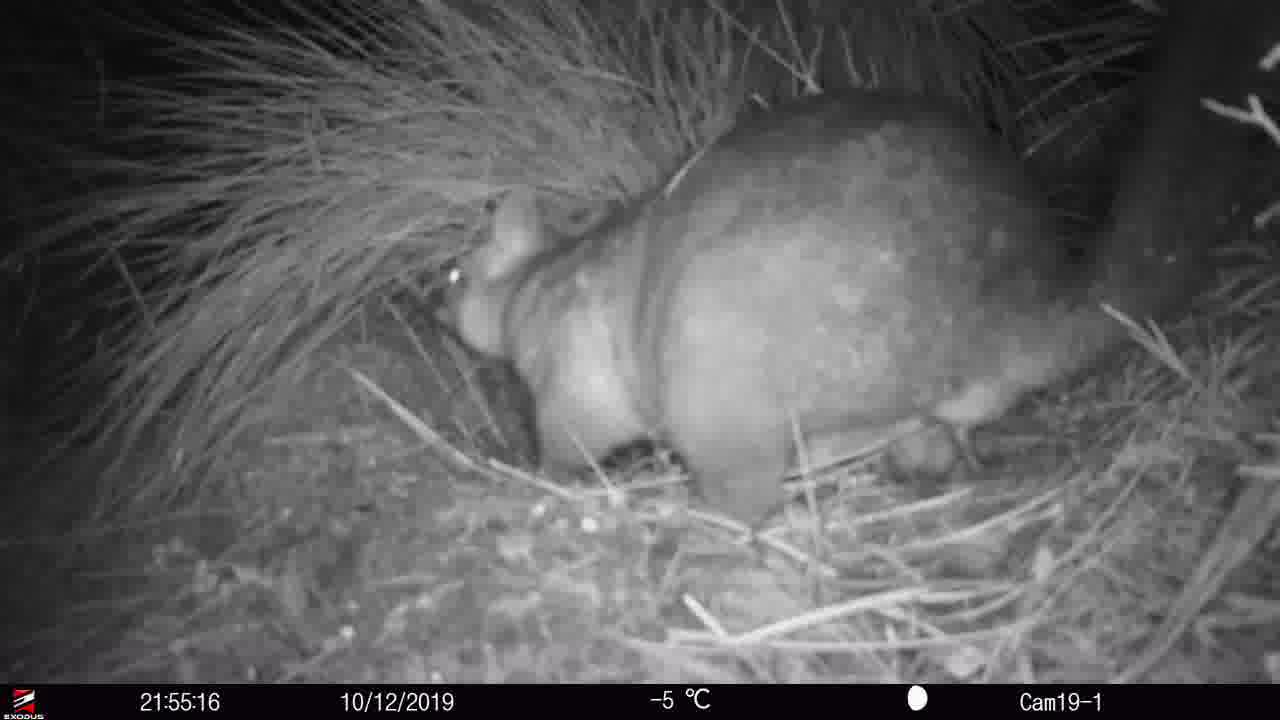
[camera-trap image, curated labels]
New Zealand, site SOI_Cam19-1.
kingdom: Animalia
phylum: Chordata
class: Mammalia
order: Diprotodontia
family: Phalangeridae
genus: Trichosurus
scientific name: Trichosurus vulpecula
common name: common brushtail possum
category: possum